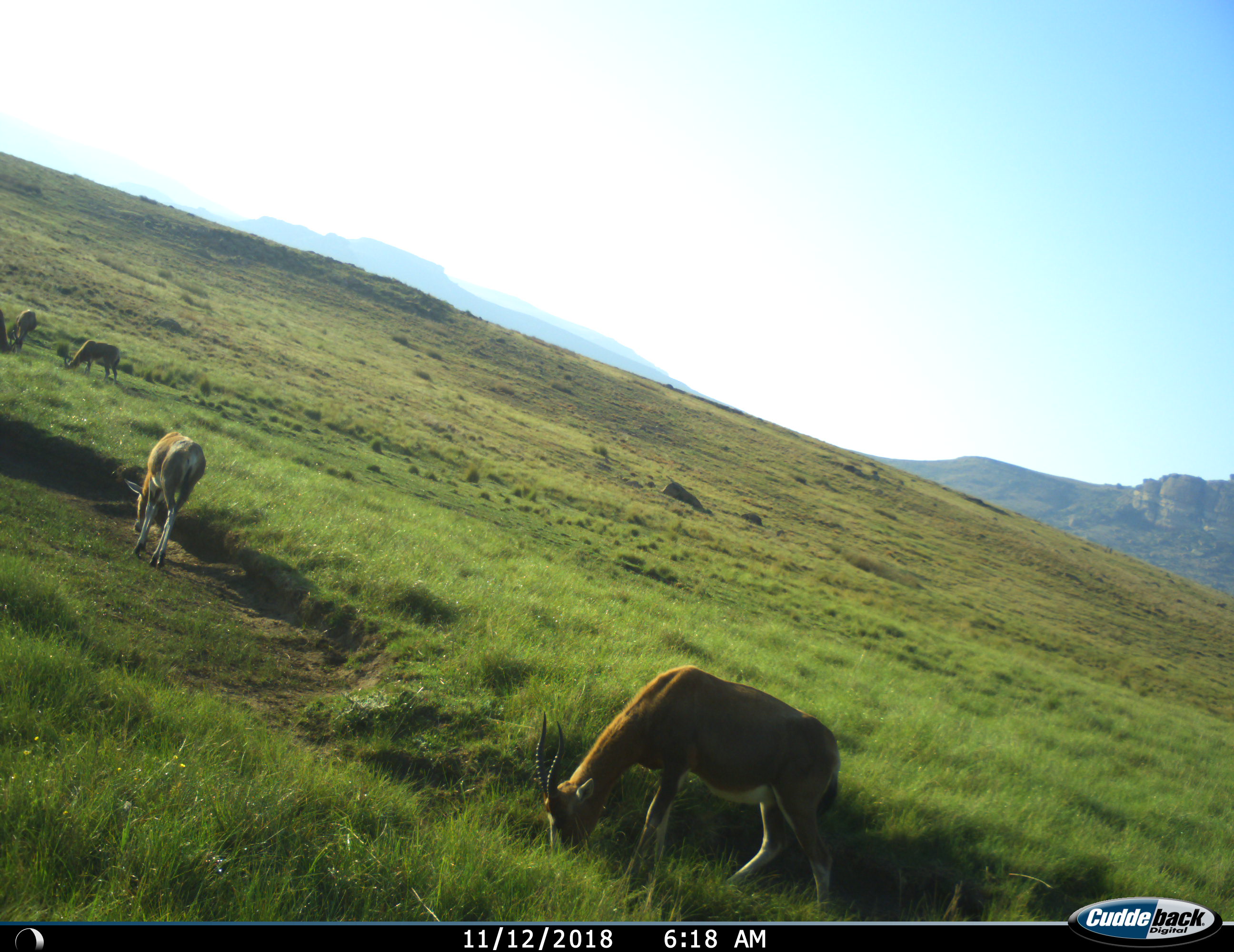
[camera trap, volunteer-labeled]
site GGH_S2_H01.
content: unidentified animal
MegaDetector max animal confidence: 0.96